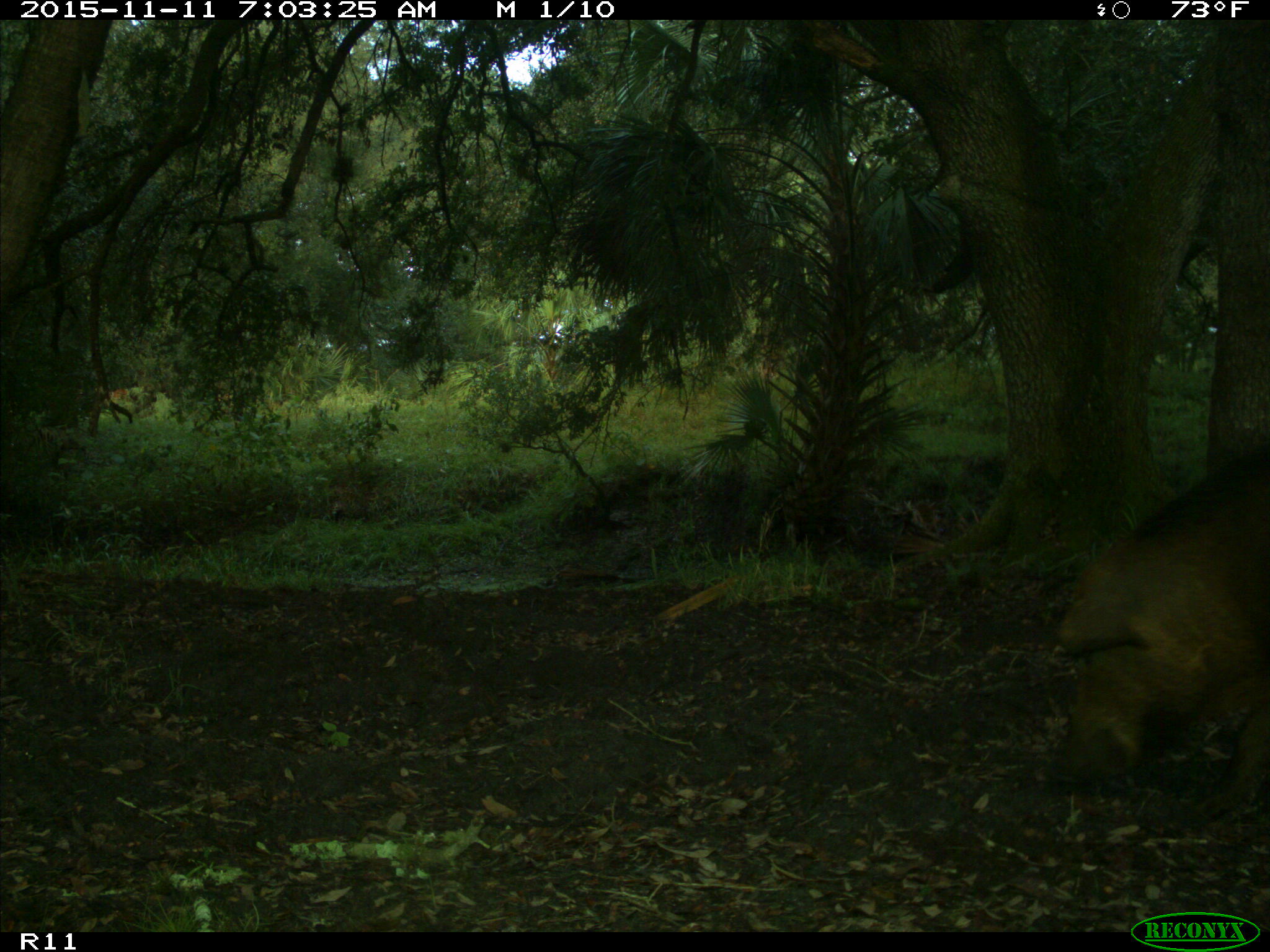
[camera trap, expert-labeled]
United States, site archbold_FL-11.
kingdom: Animalia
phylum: Chordata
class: Mammalia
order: Artiodactyla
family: Suidae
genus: Sus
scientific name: Sus scrofa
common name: wild boar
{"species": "Sus scrofa (wild boar)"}